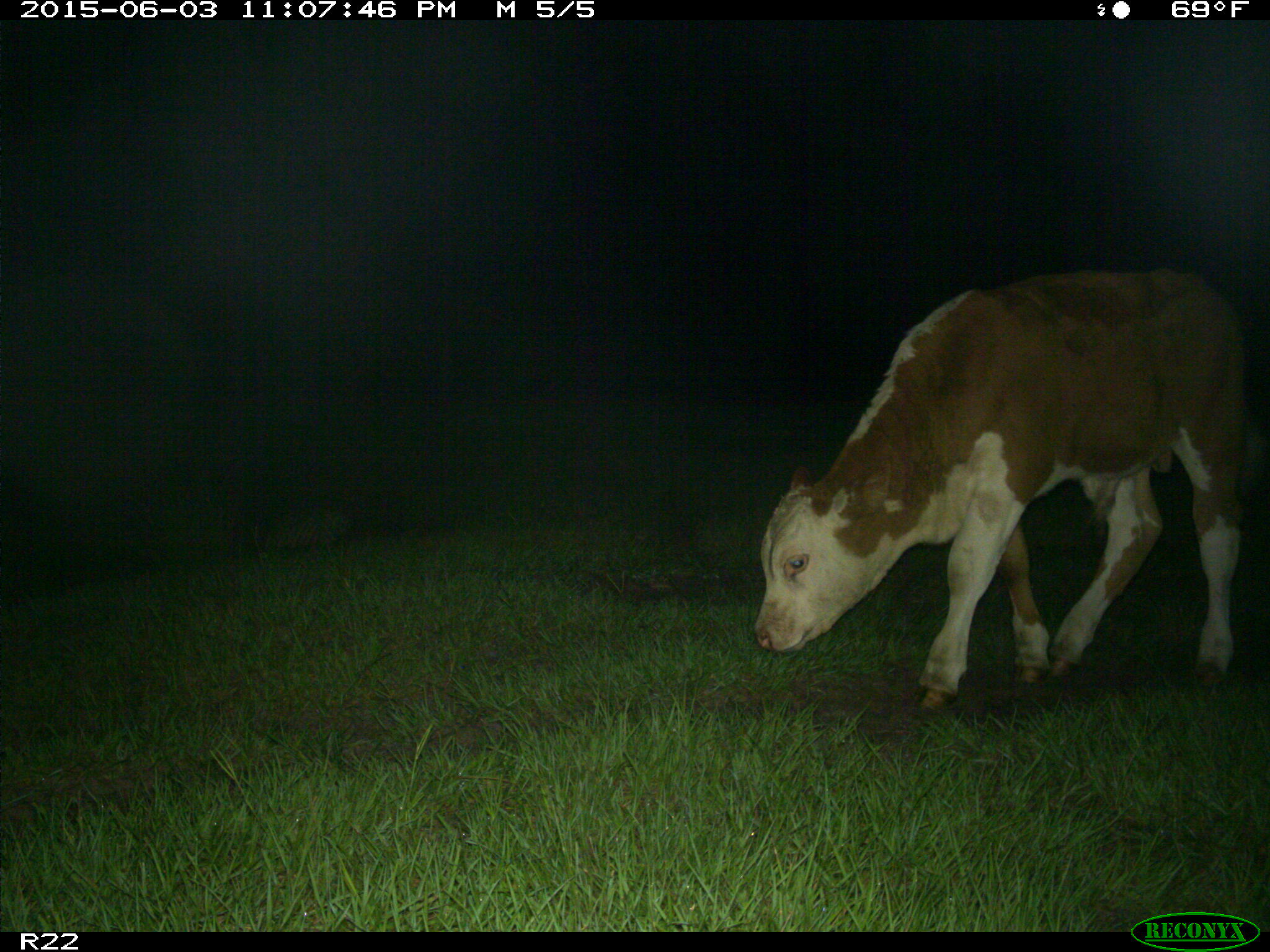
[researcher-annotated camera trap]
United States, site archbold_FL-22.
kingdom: Animalia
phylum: Chordata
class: Mammalia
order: Artiodactyla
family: Suidae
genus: Sus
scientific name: Sus scrofa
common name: wild boar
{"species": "Sus scrofa (wild boar)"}